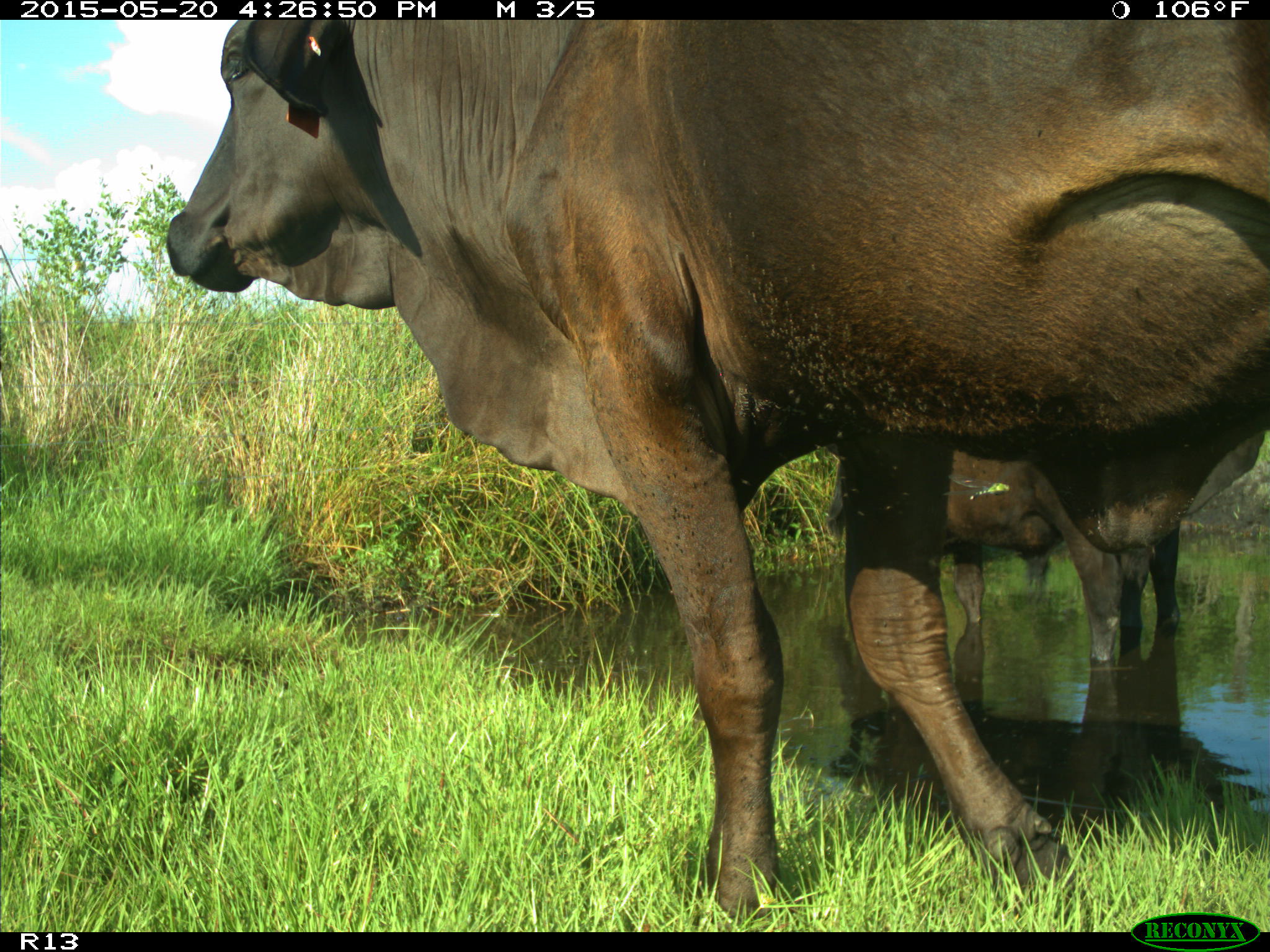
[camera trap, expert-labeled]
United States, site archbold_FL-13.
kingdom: Animalia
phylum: Chordata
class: Mammalia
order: Artiodactyla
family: Bovidae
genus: Bos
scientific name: Bos taurus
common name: domestic cow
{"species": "Bos taurus (domestic cow)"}